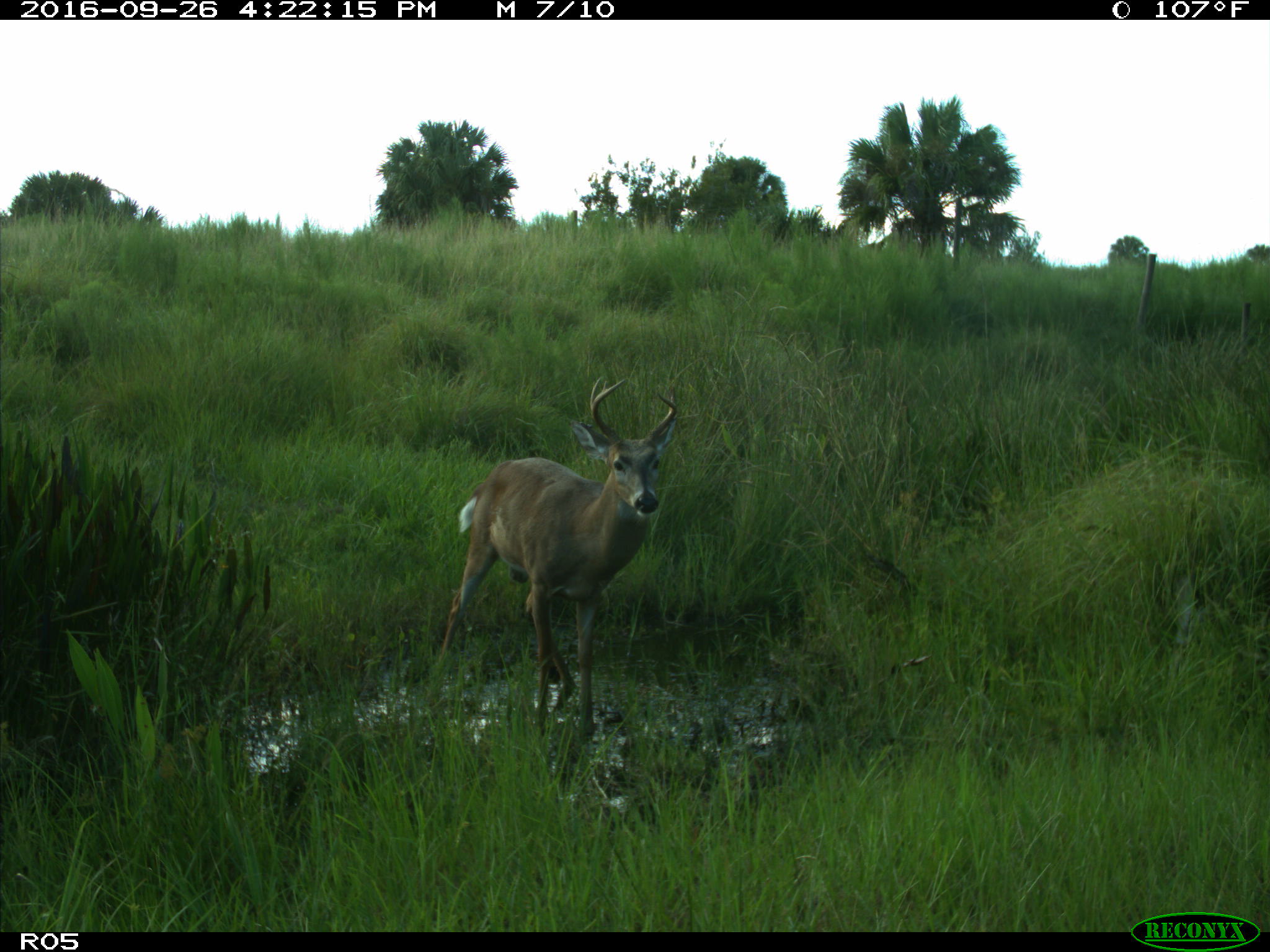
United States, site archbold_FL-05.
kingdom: Animalia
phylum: Chordata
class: Mammalia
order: Artiodactyla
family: Cervidae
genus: Odocoileus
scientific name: Odocoileus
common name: deer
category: unidentified deer